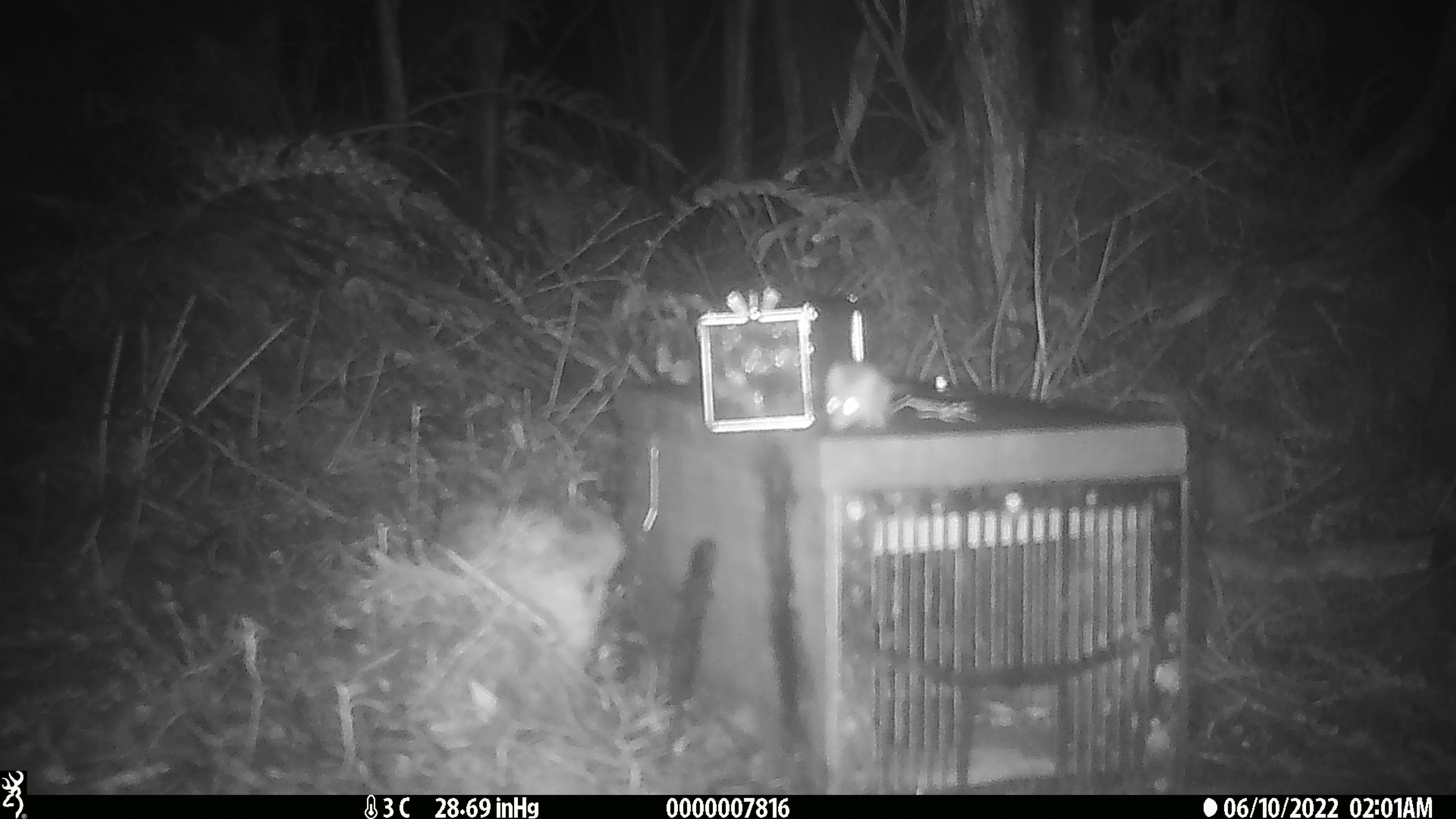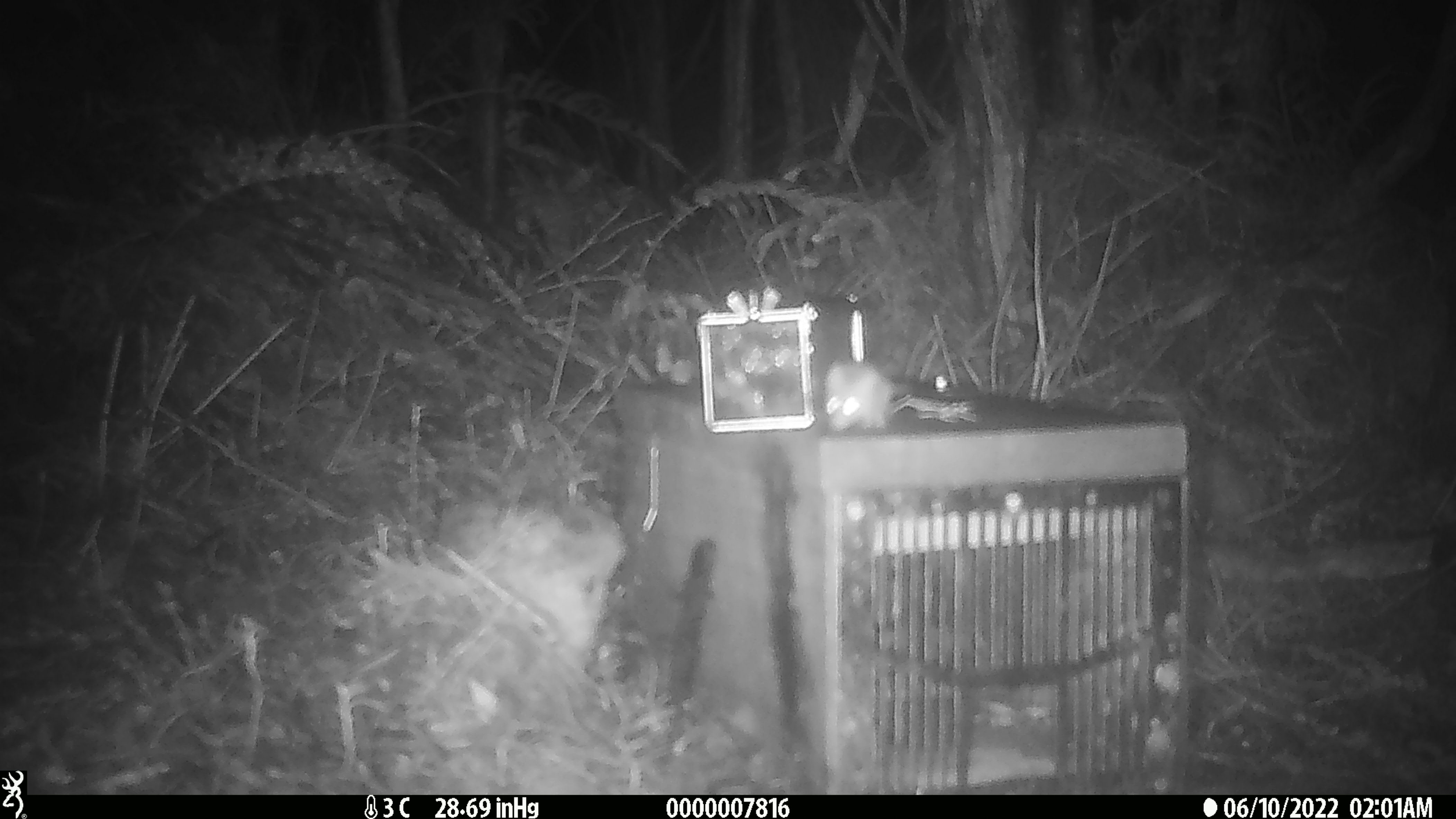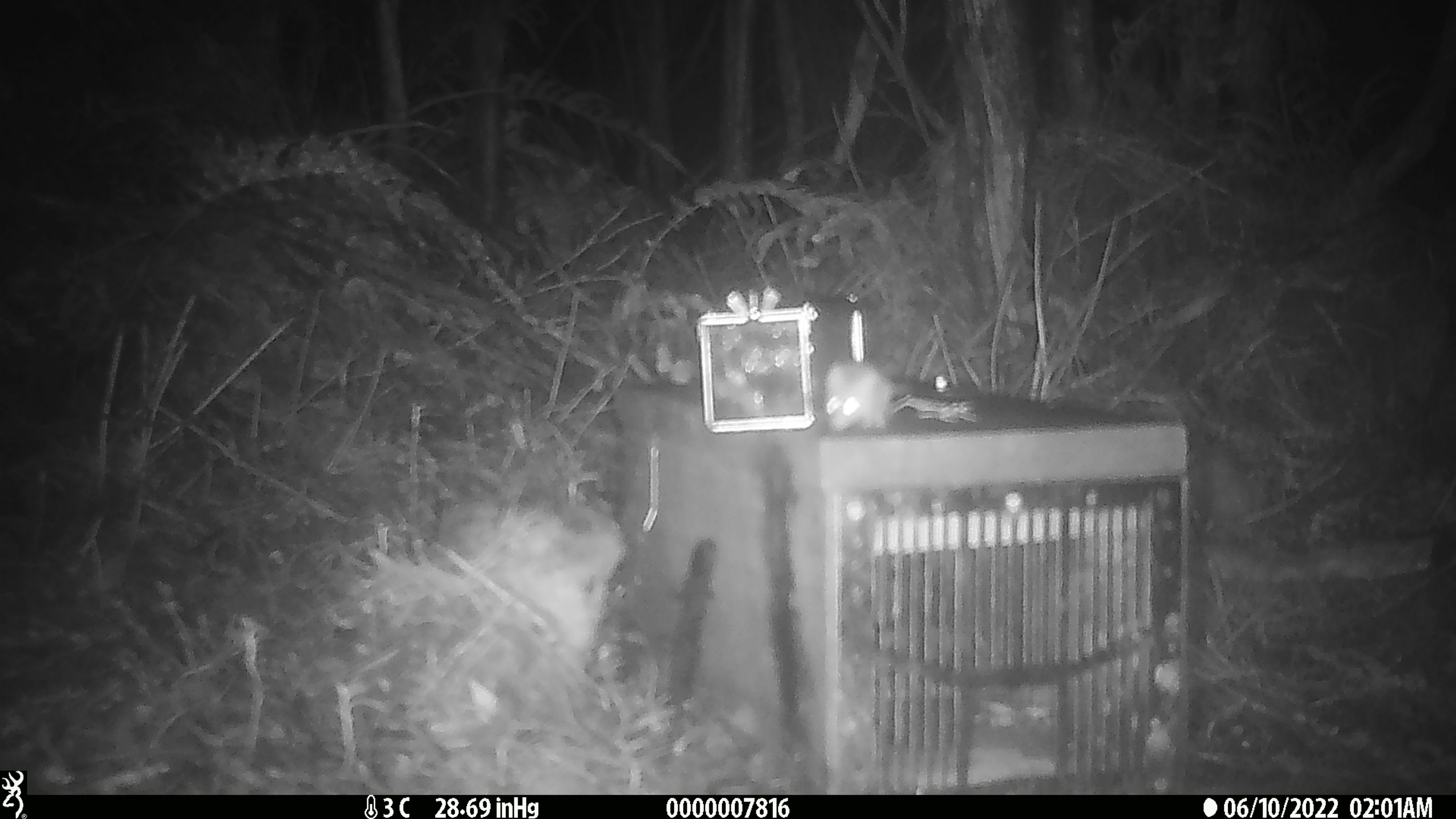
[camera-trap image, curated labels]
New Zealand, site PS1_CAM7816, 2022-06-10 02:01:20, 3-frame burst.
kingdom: Animalia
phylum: Chordata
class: Mammalia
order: Rodentia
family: Muridae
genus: Mus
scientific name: Mus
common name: mouse